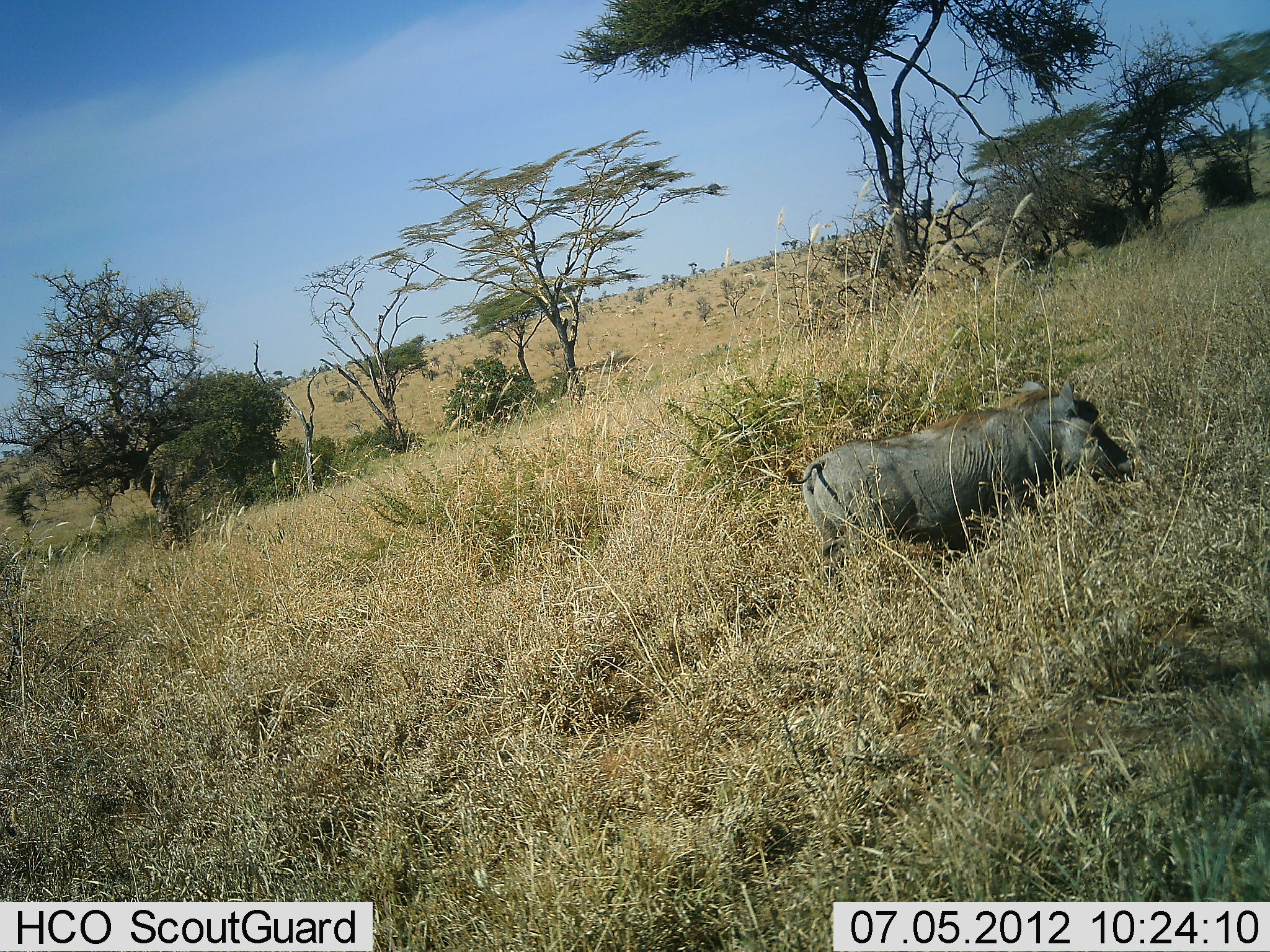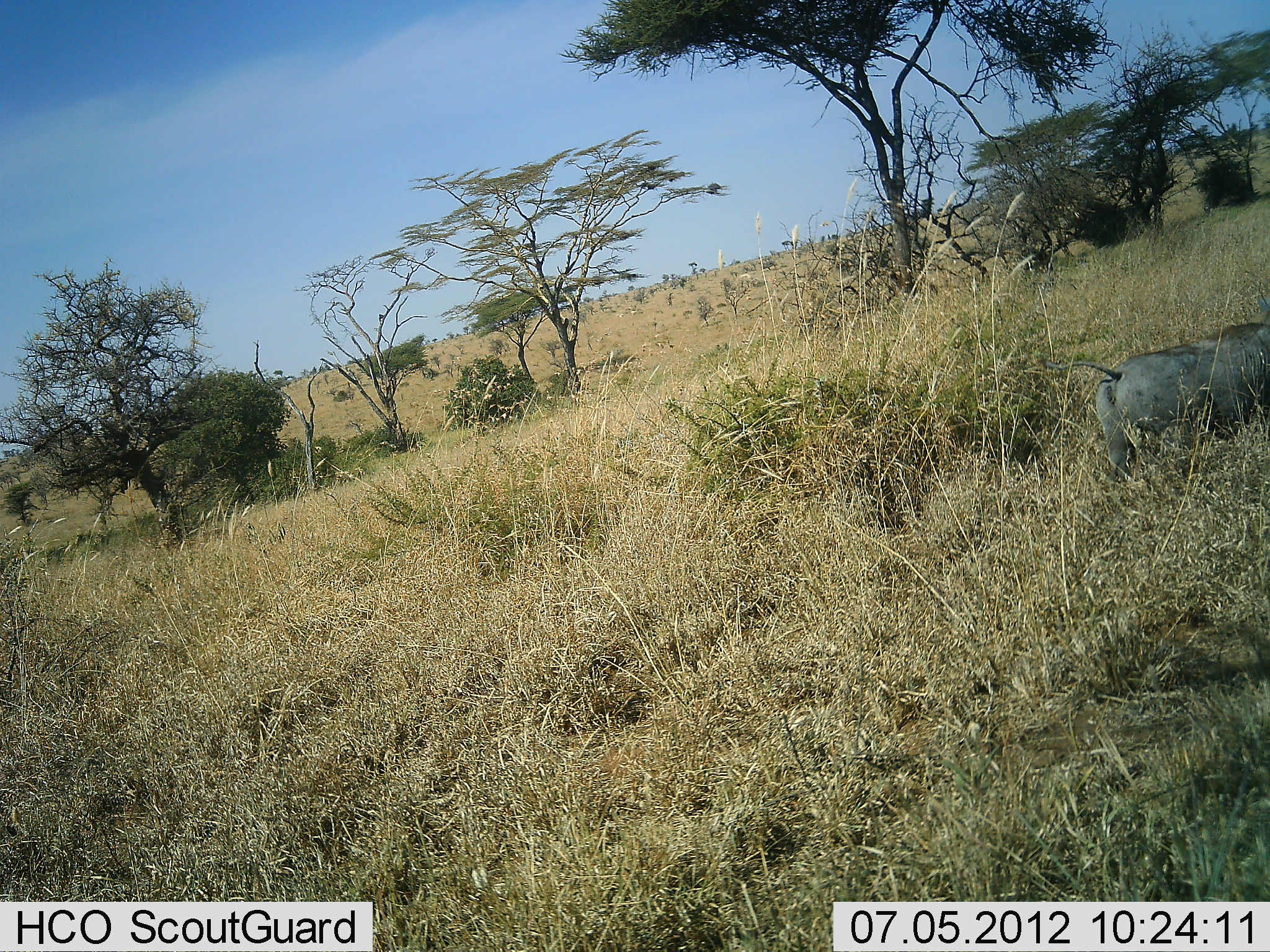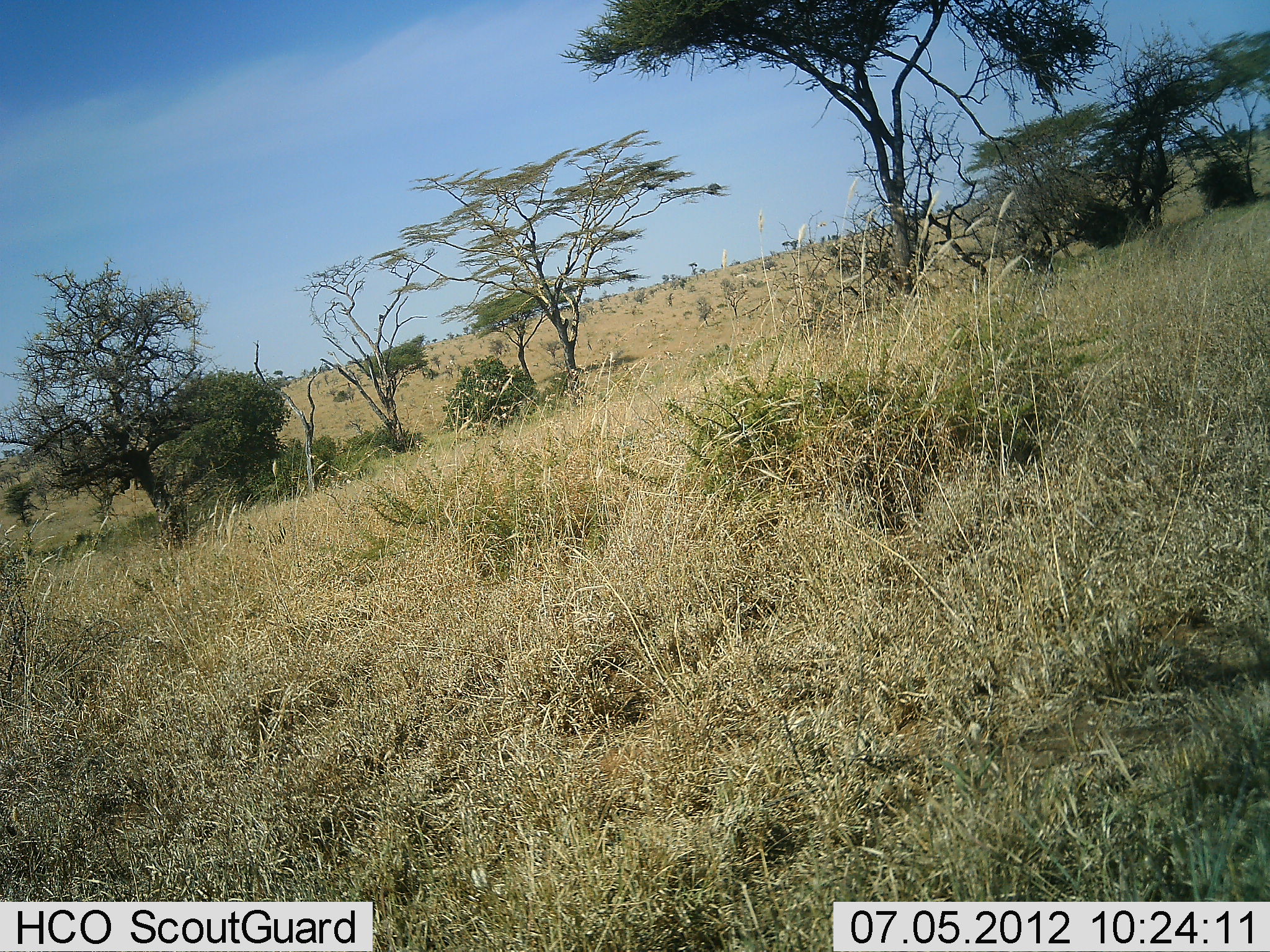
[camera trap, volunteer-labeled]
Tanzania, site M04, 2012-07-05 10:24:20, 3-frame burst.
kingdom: Animalia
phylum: Chordata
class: Mammalia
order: Artiodactyla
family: Suidae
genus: Phacochoerus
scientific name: Phacochoerus africanus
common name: warthog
Warthog (Phacochoerus africanus), count 1. Behavior (volunteer vote fractions): standing 0%, resting 0%, moving 100%, interacting 0%. Young present (vote fraction): 0%. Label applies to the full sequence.